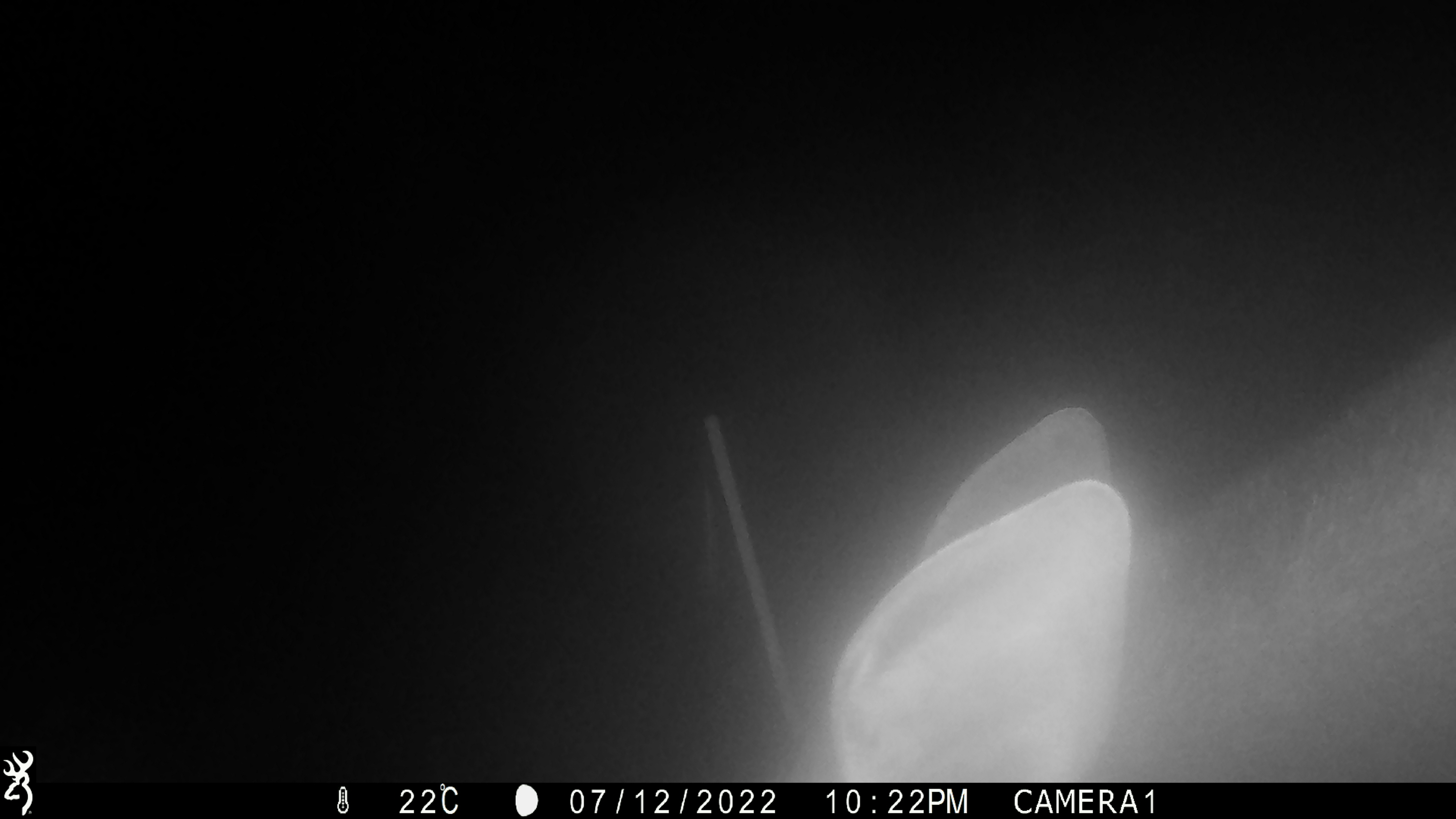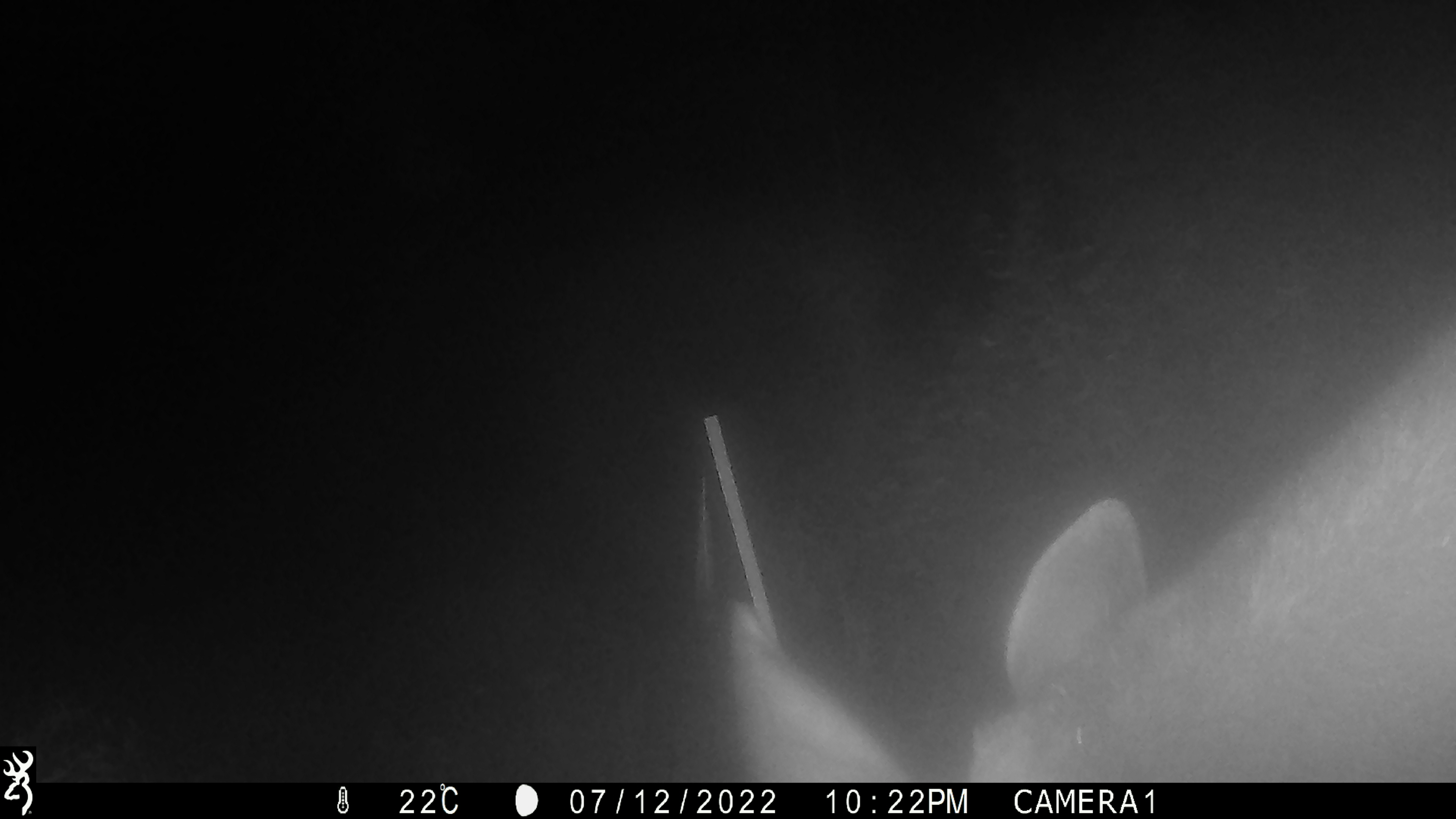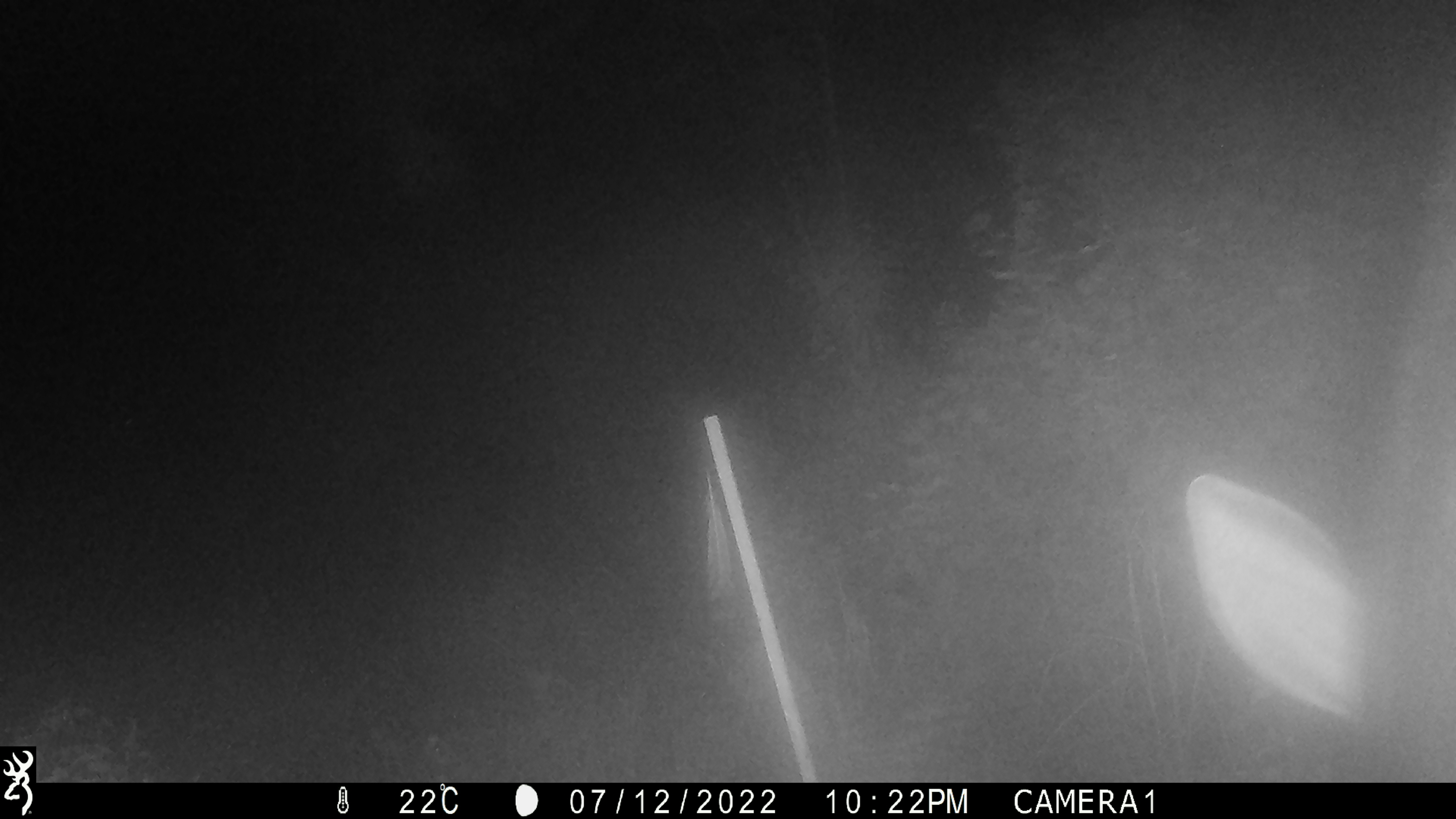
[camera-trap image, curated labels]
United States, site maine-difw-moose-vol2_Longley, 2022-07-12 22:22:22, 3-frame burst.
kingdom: Animalia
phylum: Chordata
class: Mammalia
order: Artiodactyla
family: Cervidae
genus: Alces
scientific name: Alces alces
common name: moose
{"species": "moose (Alces alces)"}